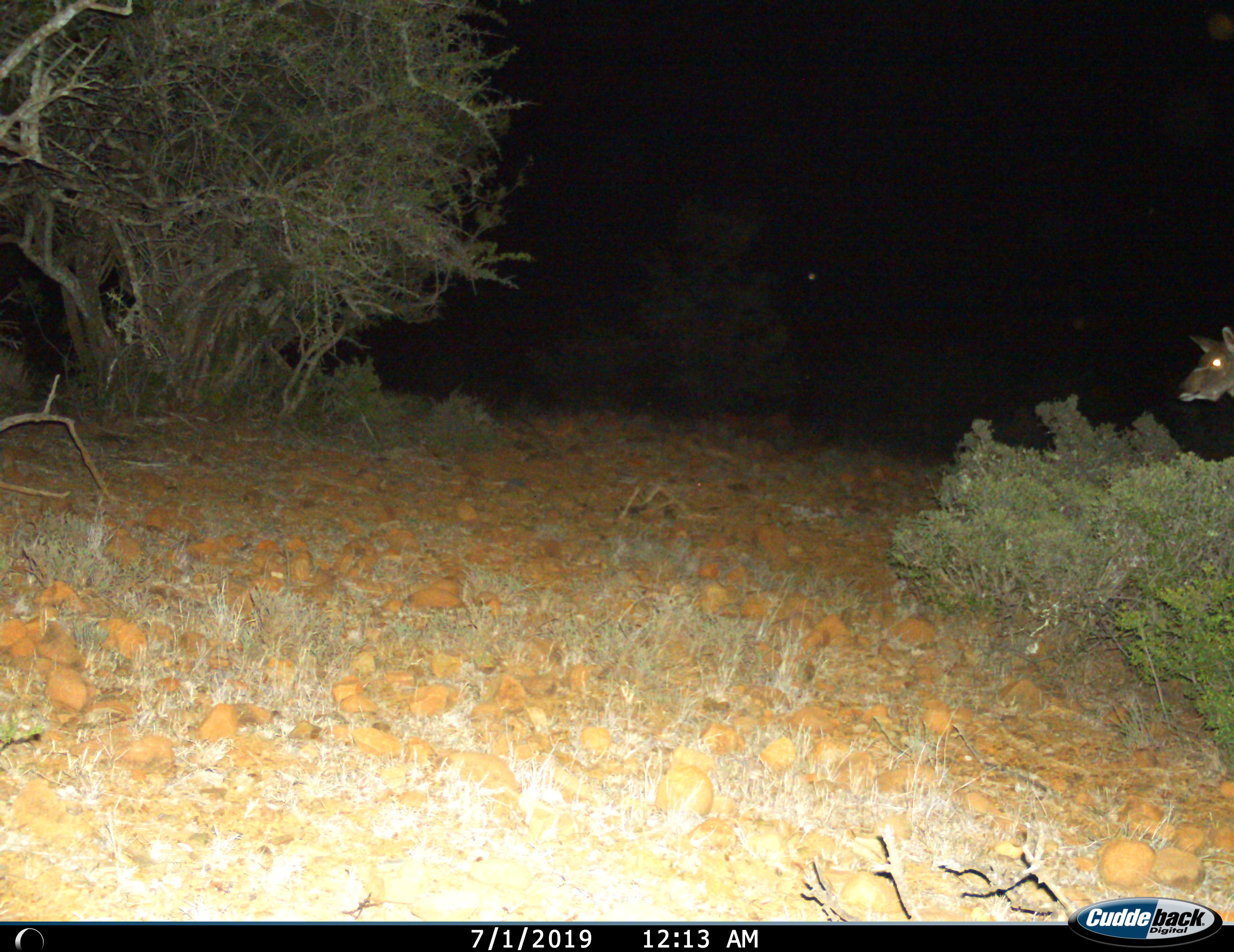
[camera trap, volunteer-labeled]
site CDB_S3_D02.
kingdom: Animalia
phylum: Chordata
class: Mammalia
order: Artiodactyla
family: Bovidae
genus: Tragelaphus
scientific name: Tragelaphus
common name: kudu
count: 1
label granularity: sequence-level